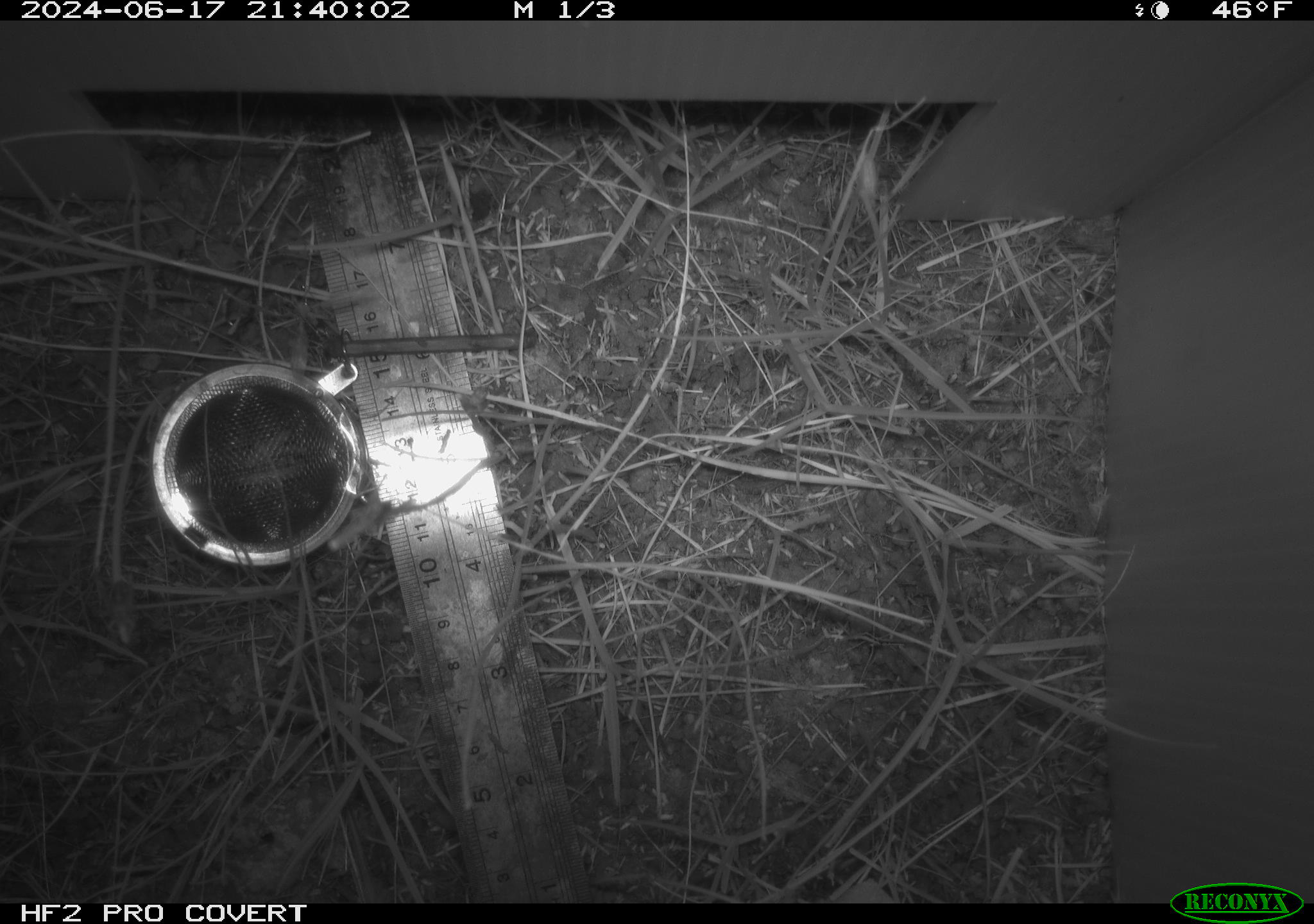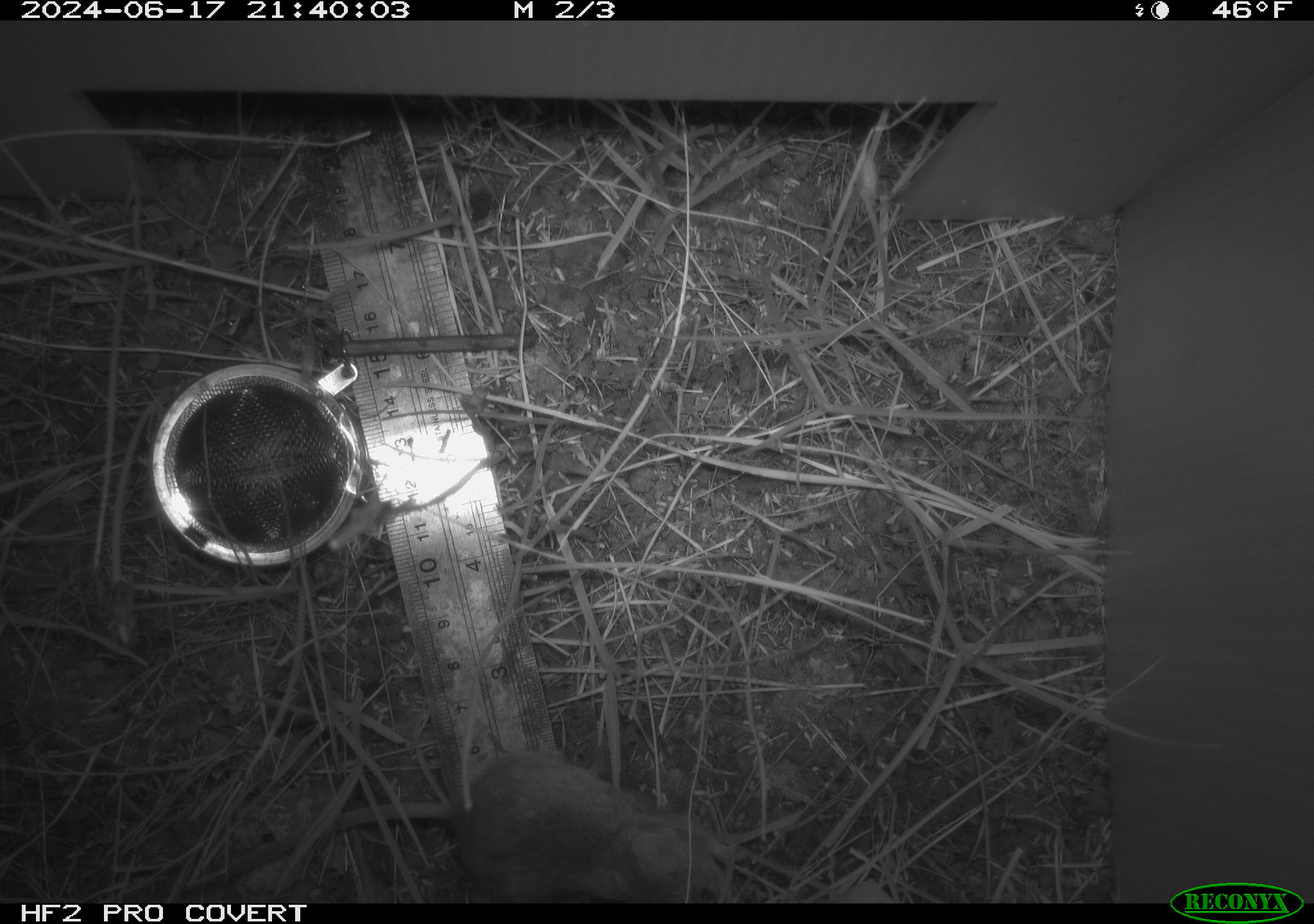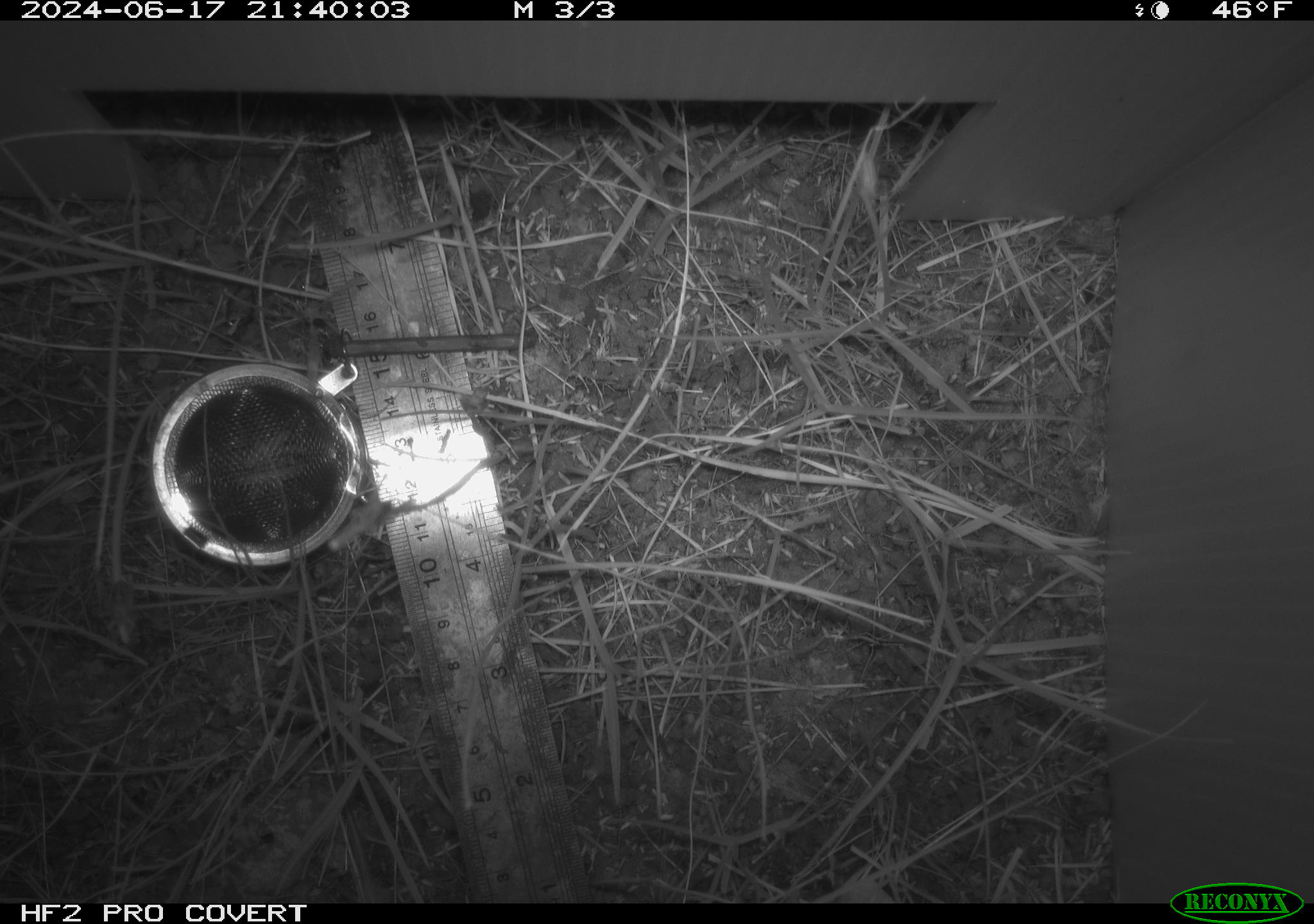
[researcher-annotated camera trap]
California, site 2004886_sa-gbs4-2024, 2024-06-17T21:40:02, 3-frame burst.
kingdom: Animalia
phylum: Chordata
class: Mammalia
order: Rodentia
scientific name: Rodentia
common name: mouse species